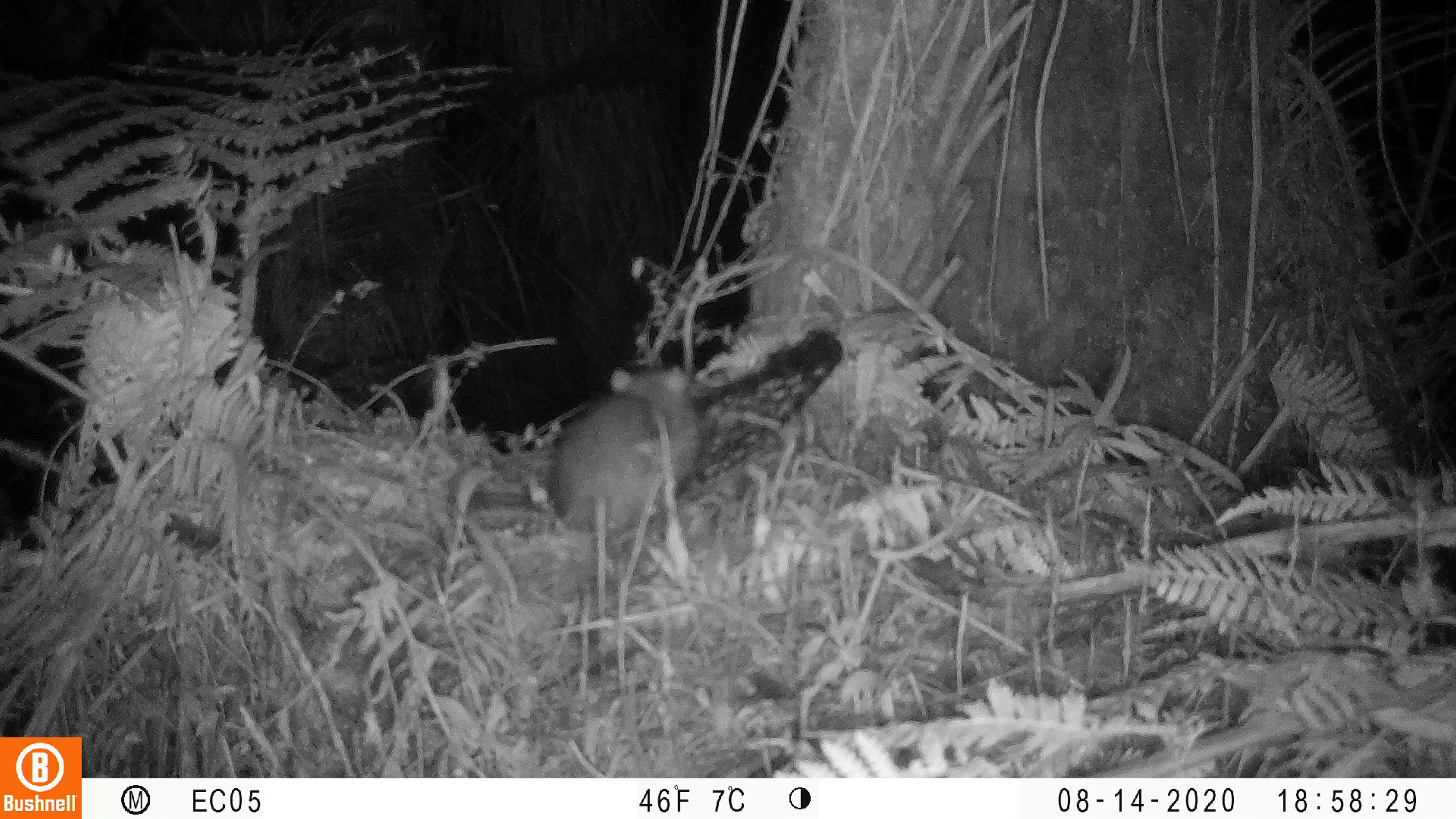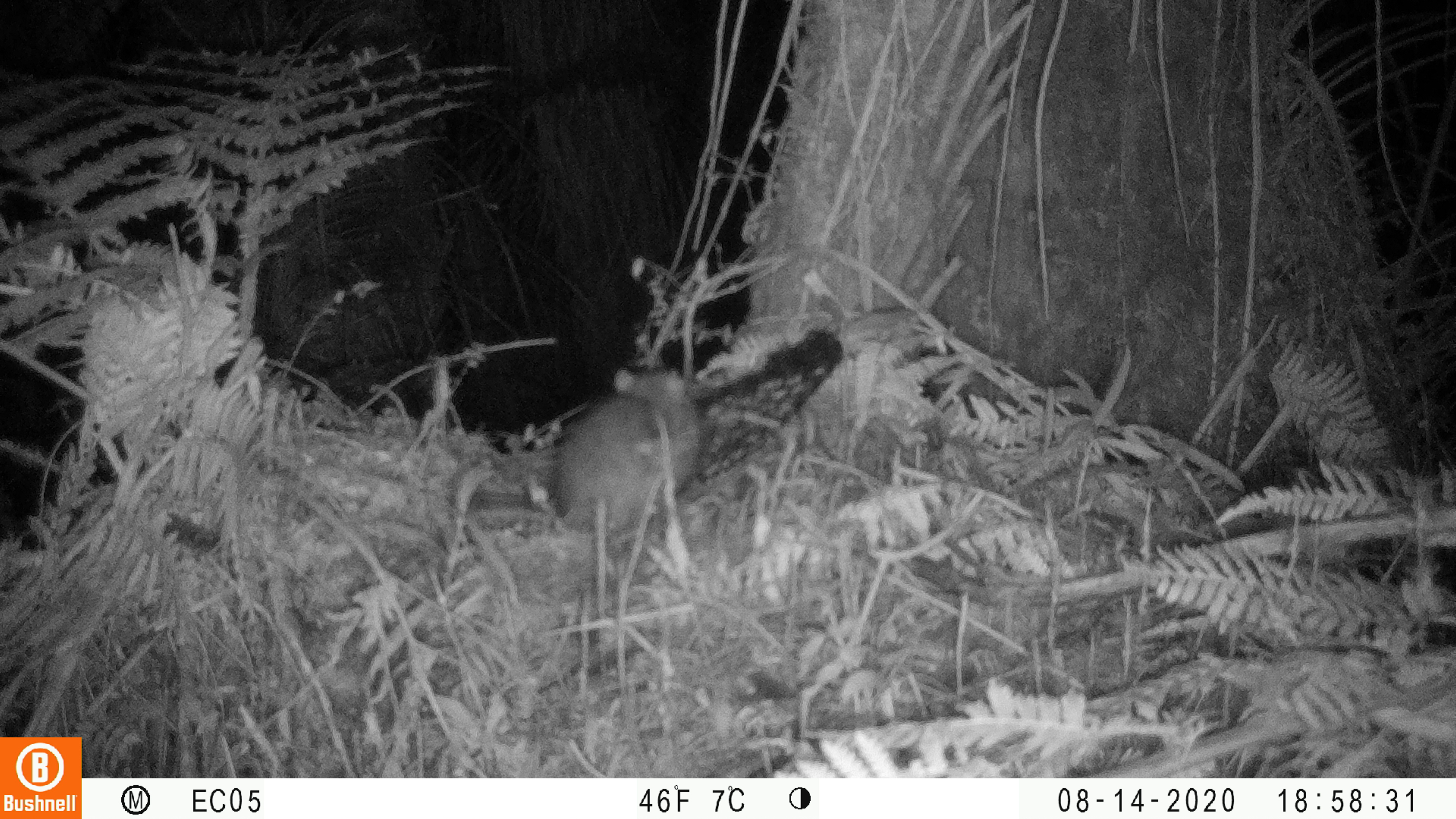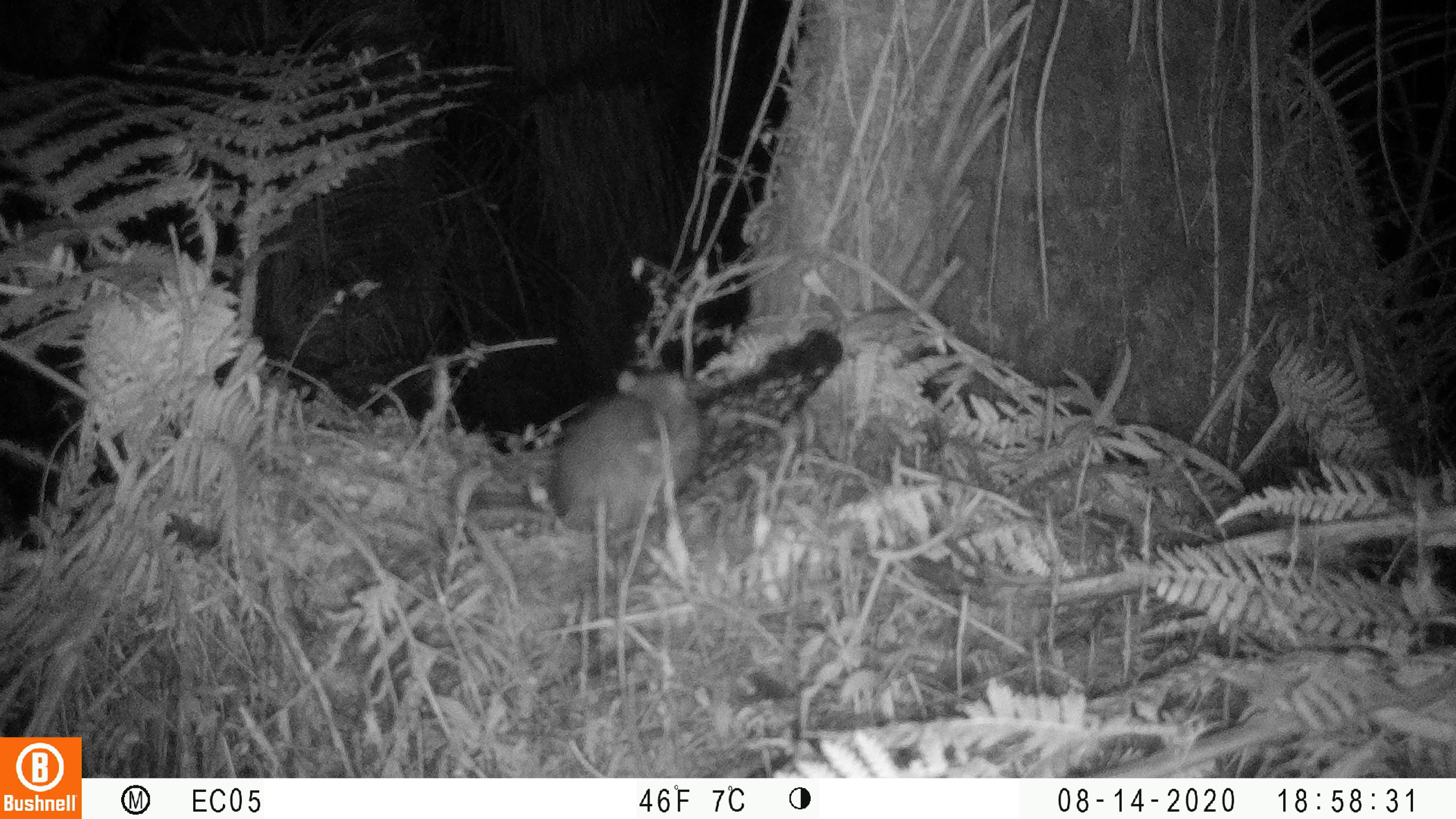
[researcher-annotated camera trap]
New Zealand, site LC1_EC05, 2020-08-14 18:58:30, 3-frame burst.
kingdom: Animalia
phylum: Chordata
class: Mammalia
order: Rodentia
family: Muridae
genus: Rattus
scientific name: Rattus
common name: rat